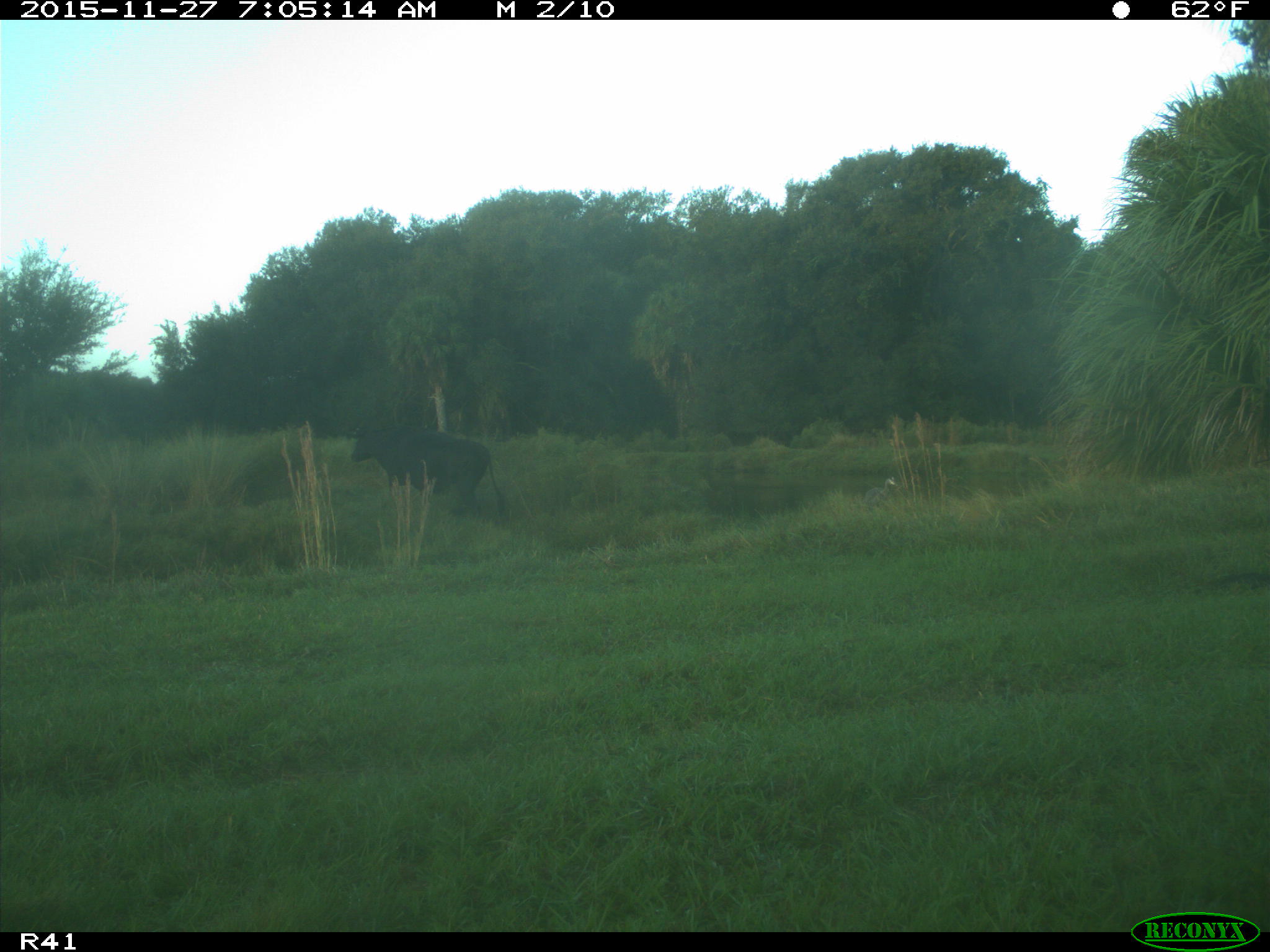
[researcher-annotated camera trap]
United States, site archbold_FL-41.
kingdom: Animalia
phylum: Chordata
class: Mammalia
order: Artiodactyla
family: Bovidae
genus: Bos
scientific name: Bos taurus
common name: domestic cow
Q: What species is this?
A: Bos taurus (domestic cow).